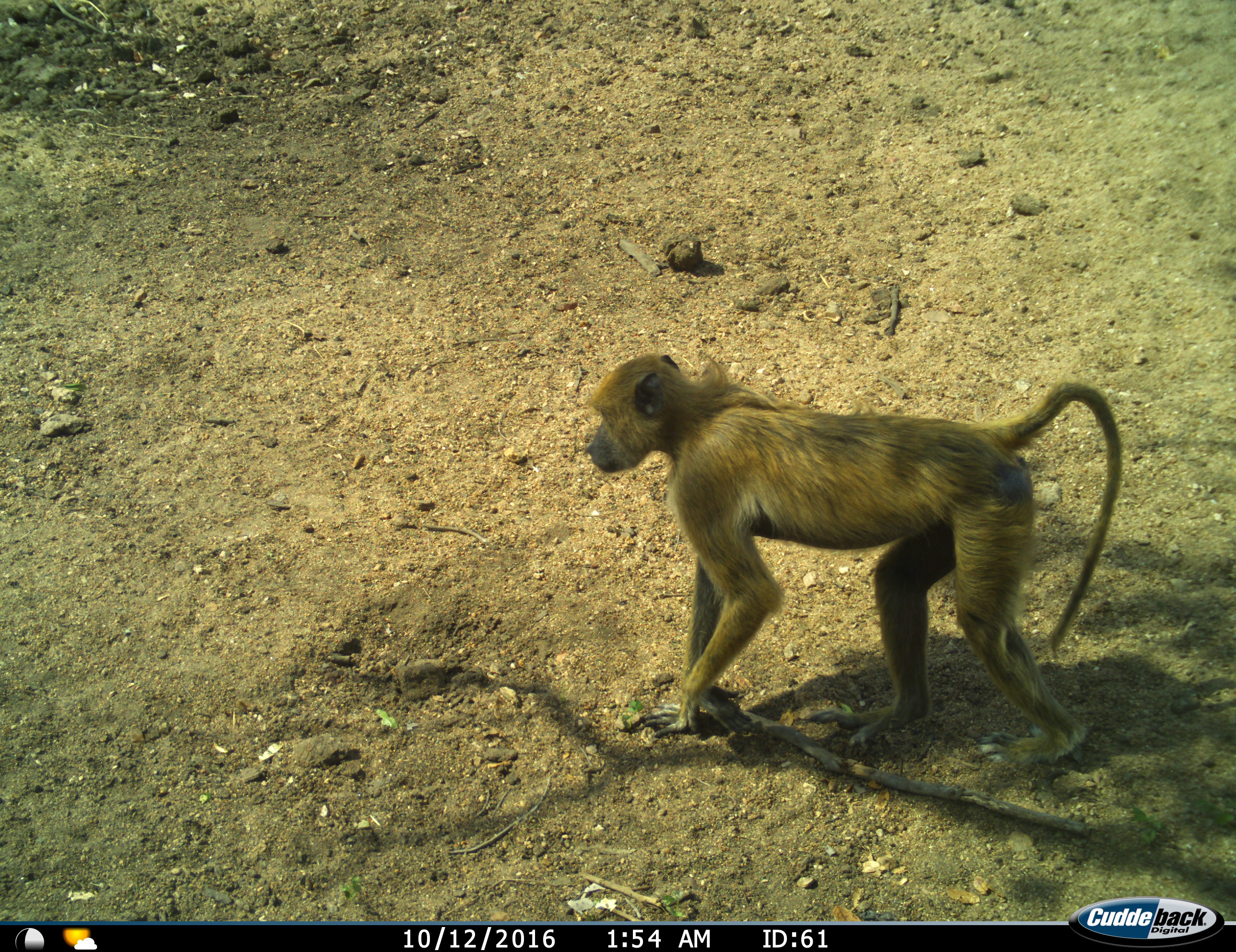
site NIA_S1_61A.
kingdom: Animalia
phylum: Chordata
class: Mammalia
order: Primates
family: Cercopithecidae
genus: Papio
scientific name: Papio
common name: baboon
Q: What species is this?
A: Baboon (Papio).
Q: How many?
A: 1.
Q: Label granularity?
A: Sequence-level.